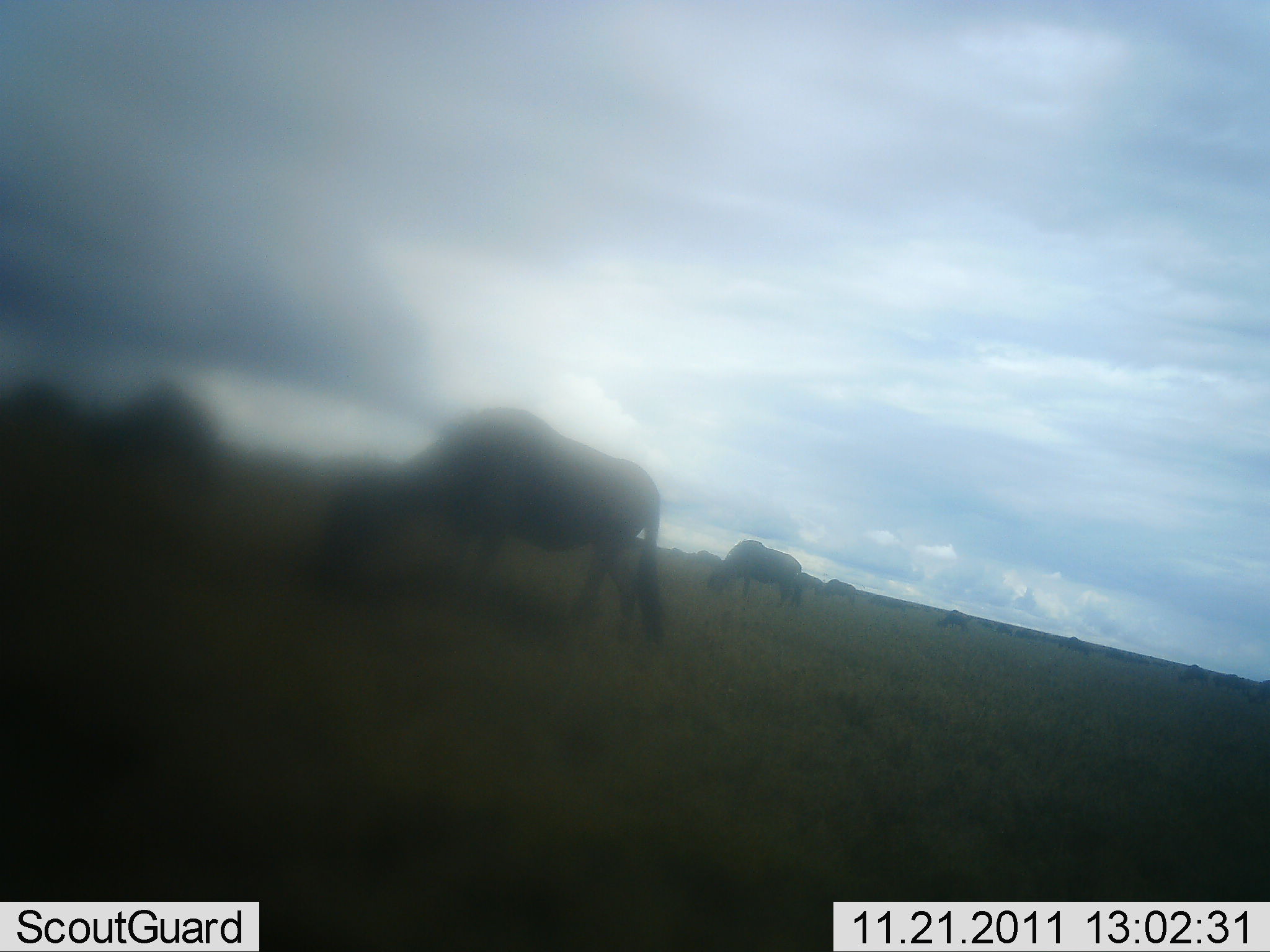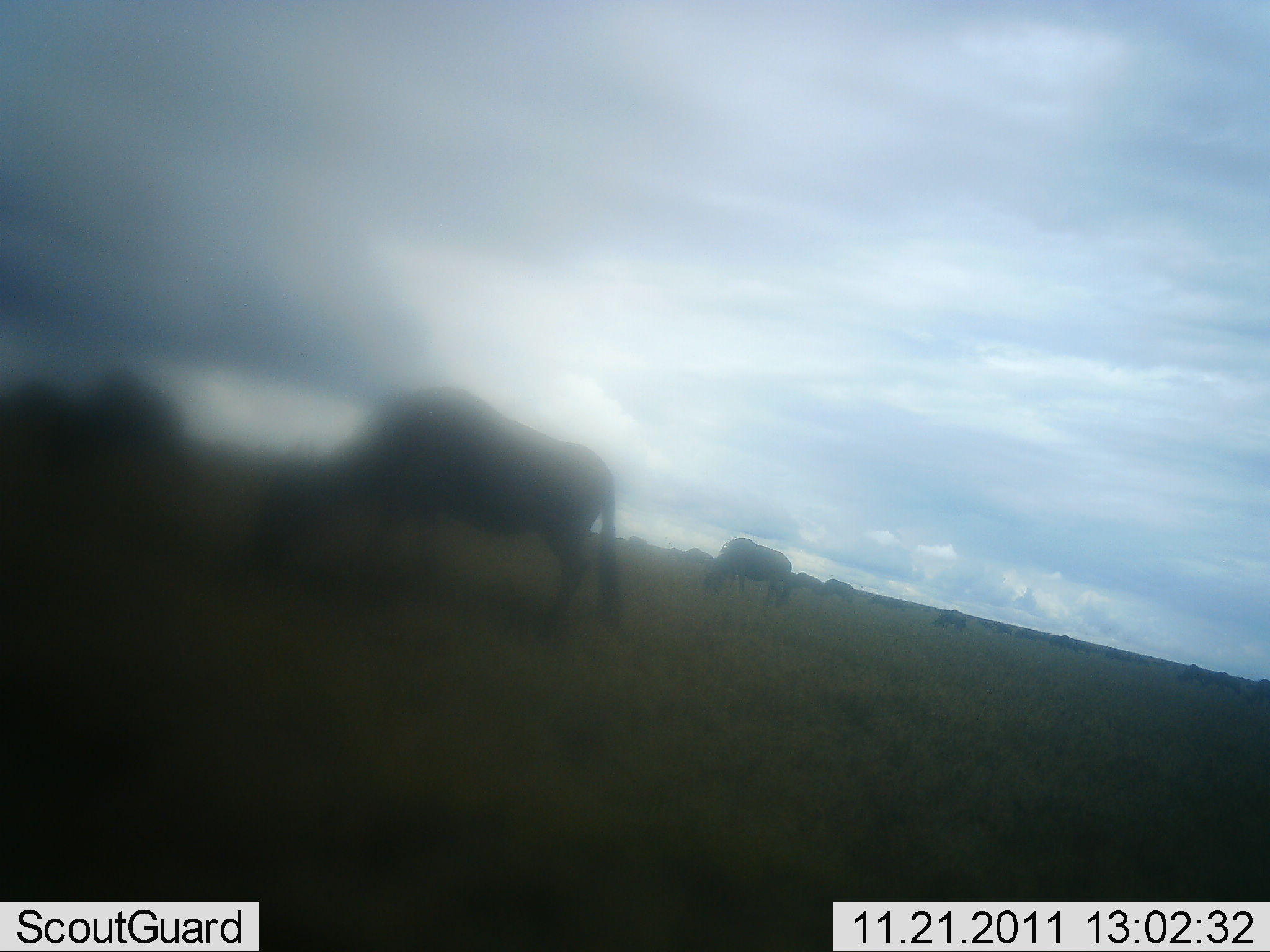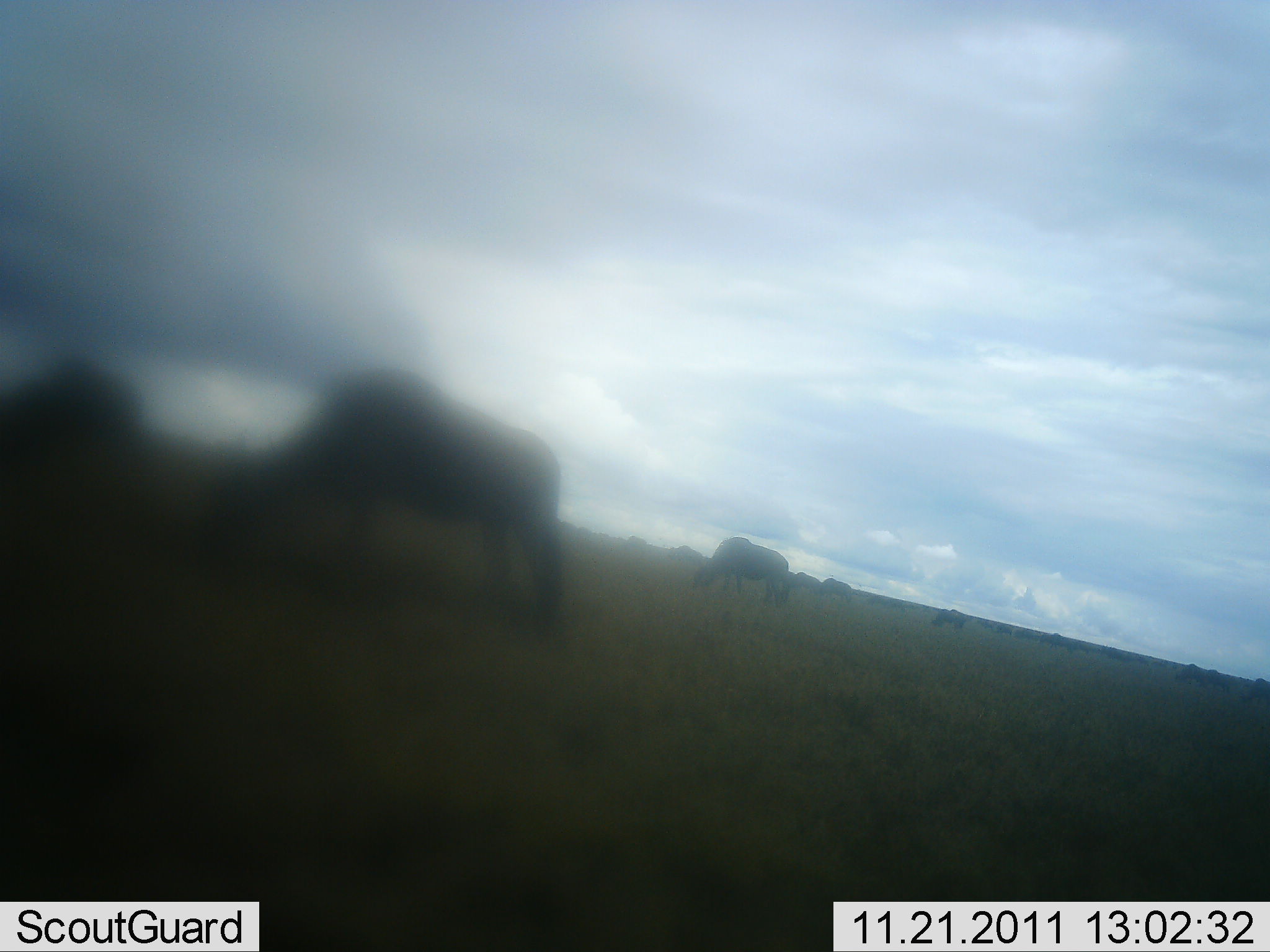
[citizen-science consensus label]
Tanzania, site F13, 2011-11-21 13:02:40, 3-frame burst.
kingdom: Animalia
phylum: Chordata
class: Mammalia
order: Artiodactyla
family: Bovidae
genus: Connochaetes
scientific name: Connochaetes taurinus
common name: blue wildebeest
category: wildebeest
Wildebeest (blue wildebeest) (Connochaetes taurinus), count 11-50. Behavior (volunteer vote fractions): standing 20%, resting 0%, moving 30%, interacting 0%. Young present (vote fraction): 0%. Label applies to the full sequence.